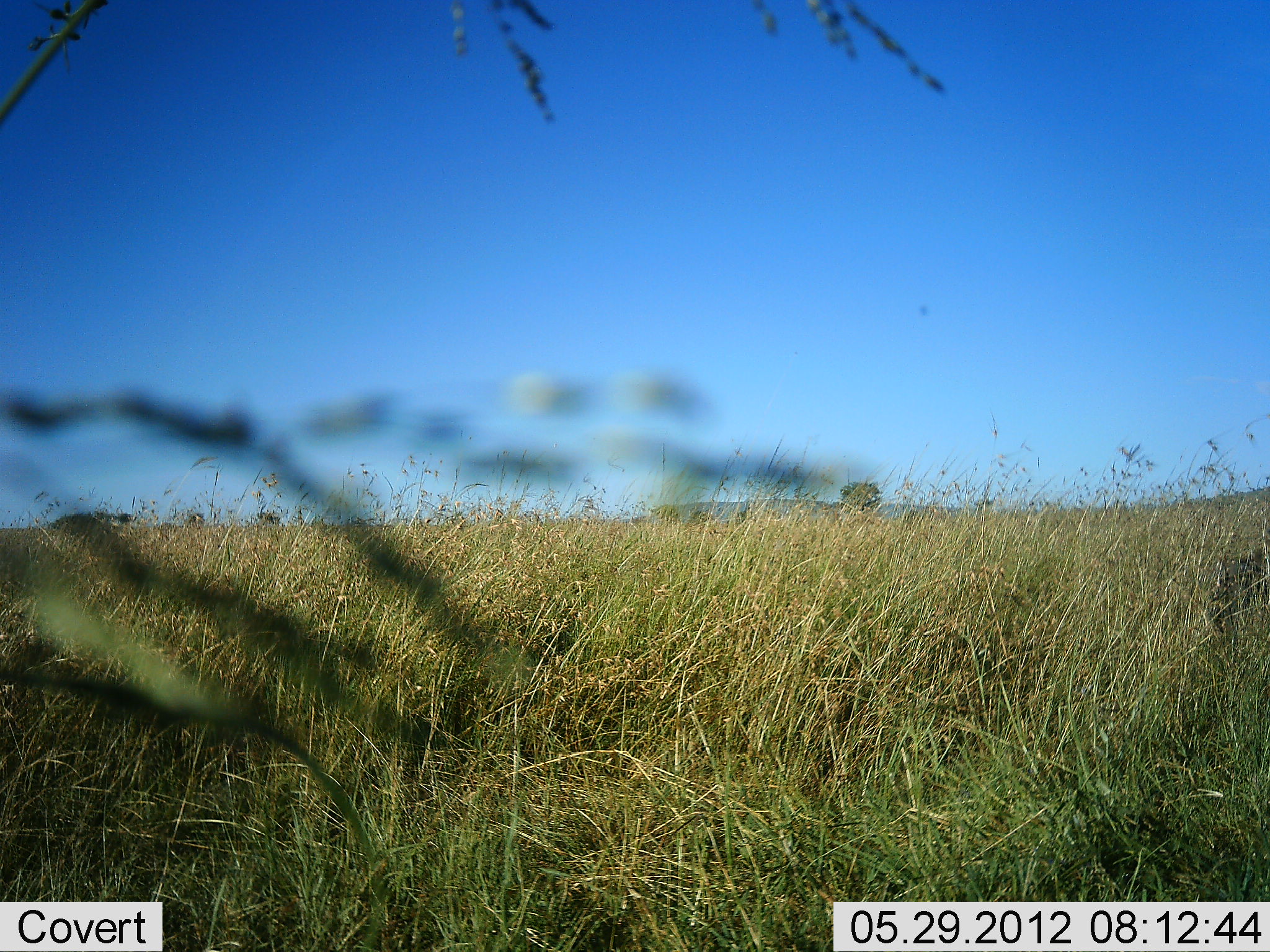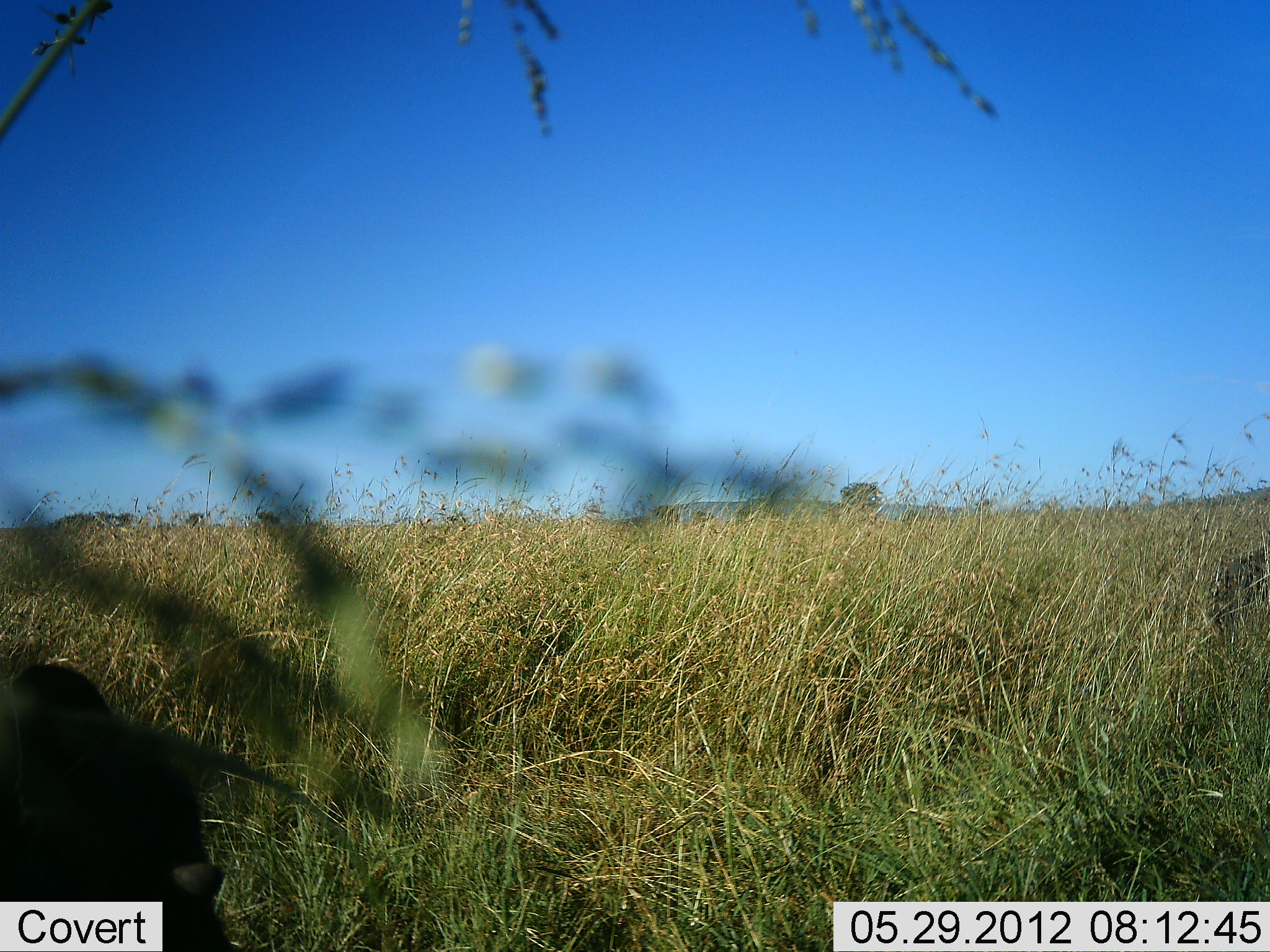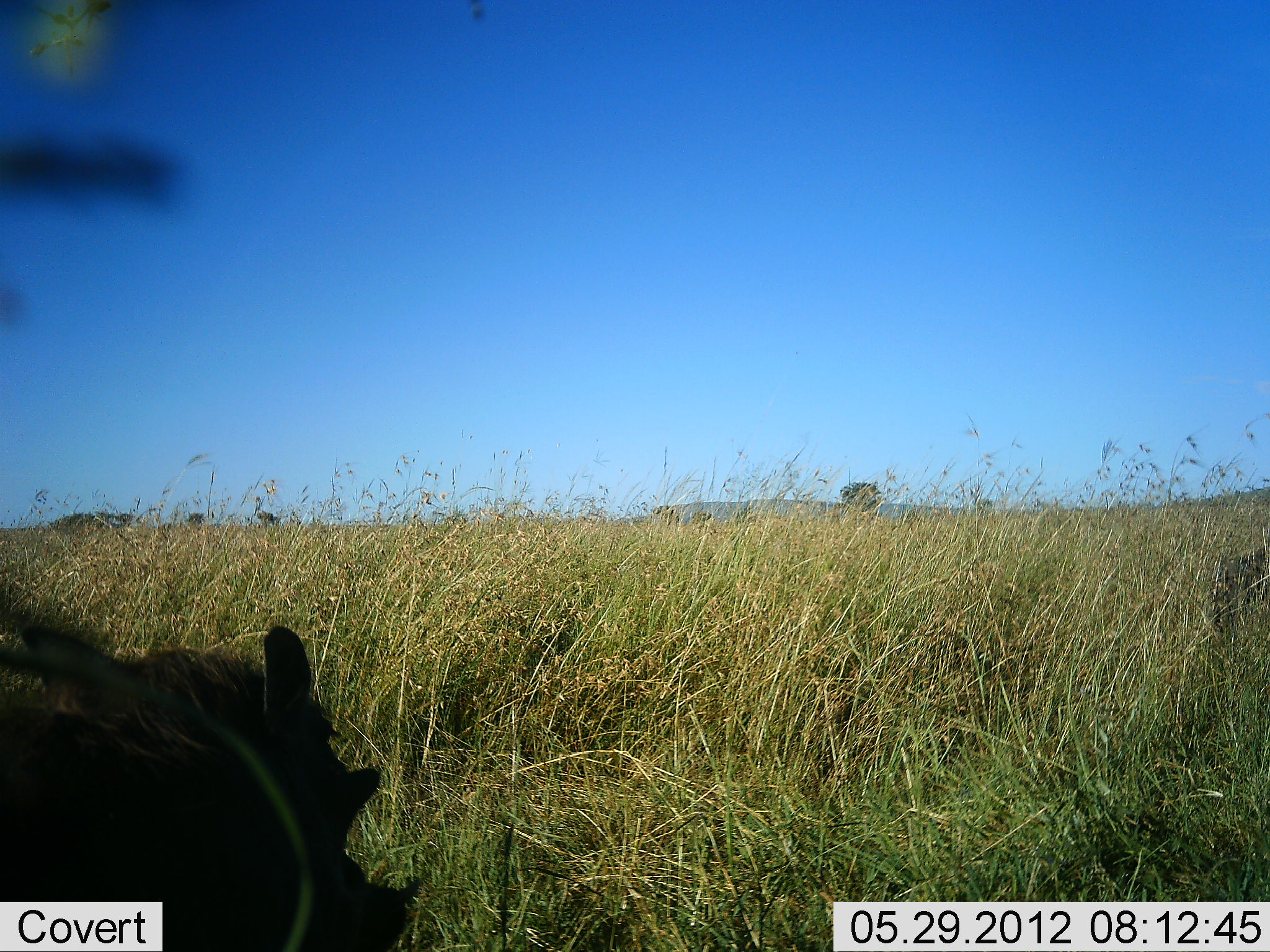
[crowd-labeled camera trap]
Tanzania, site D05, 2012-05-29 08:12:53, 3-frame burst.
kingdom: Animalia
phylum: Chordata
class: Mammalia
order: Artiodactyla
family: Suidae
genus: Phacochoerus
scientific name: Phacochoerus africanus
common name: warthog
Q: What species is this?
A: Warthog (Phacochoerus africanus).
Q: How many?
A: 1.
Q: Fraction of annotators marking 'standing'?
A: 10%.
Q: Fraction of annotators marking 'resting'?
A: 0%.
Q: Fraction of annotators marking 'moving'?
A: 100%.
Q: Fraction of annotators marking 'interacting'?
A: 0%.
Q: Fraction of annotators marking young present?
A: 0%.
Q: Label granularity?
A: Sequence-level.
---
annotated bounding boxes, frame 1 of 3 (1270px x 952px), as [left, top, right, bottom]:
animal: [1209, 535, 1270, 634]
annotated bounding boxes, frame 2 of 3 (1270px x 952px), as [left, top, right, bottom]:
animal: [0, 661, 295, 950]; [1211, 543, 1270, 631]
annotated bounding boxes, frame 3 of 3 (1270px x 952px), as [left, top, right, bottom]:
animal: [2, 577, 426, 952]; [1208, 545, 1270, 633]